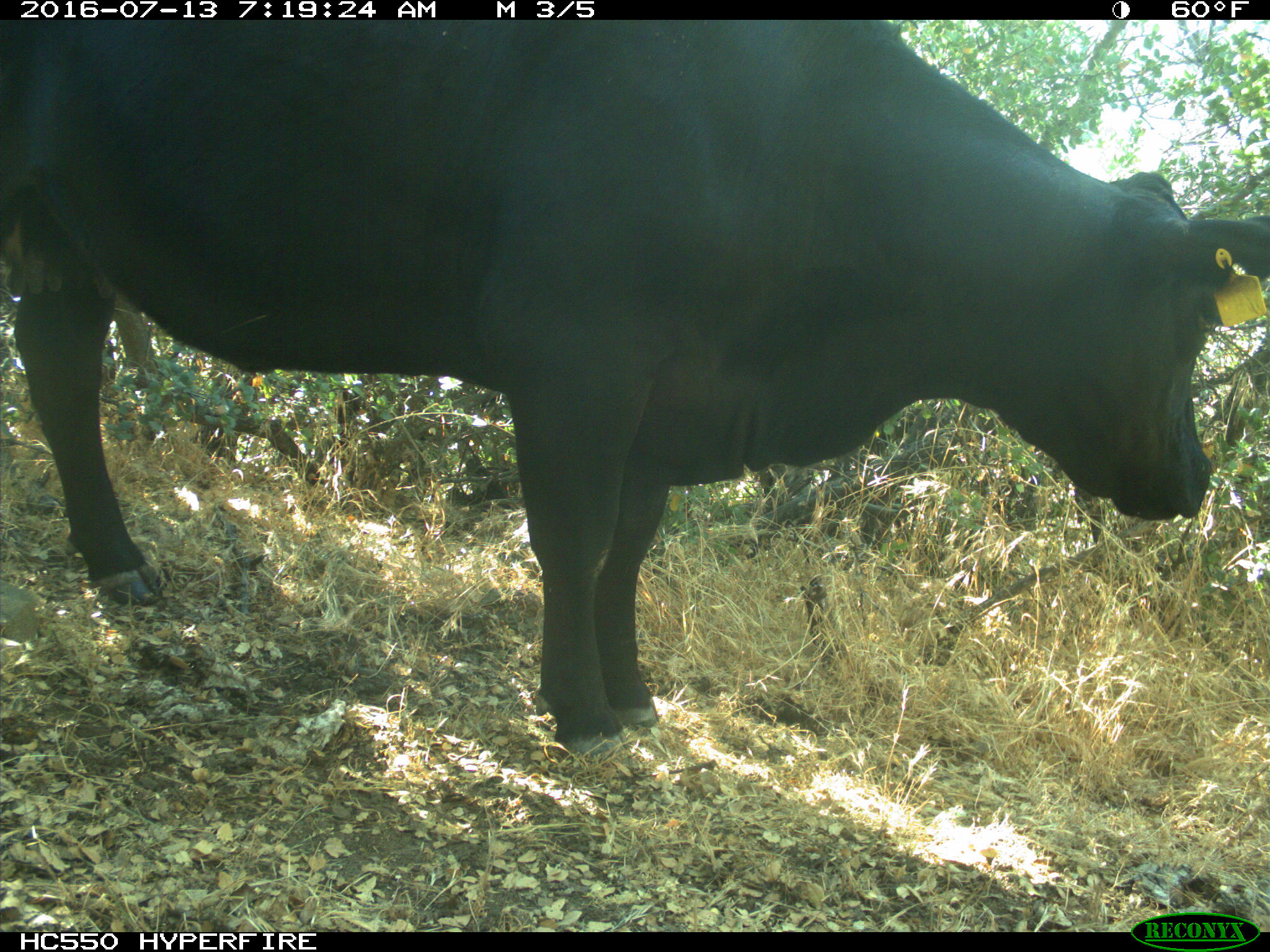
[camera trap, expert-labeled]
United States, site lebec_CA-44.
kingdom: Animalia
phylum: Chordata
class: Mammalia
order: Artiodactyla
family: Bovidae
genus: Bos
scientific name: Bos taurus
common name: domestic cow